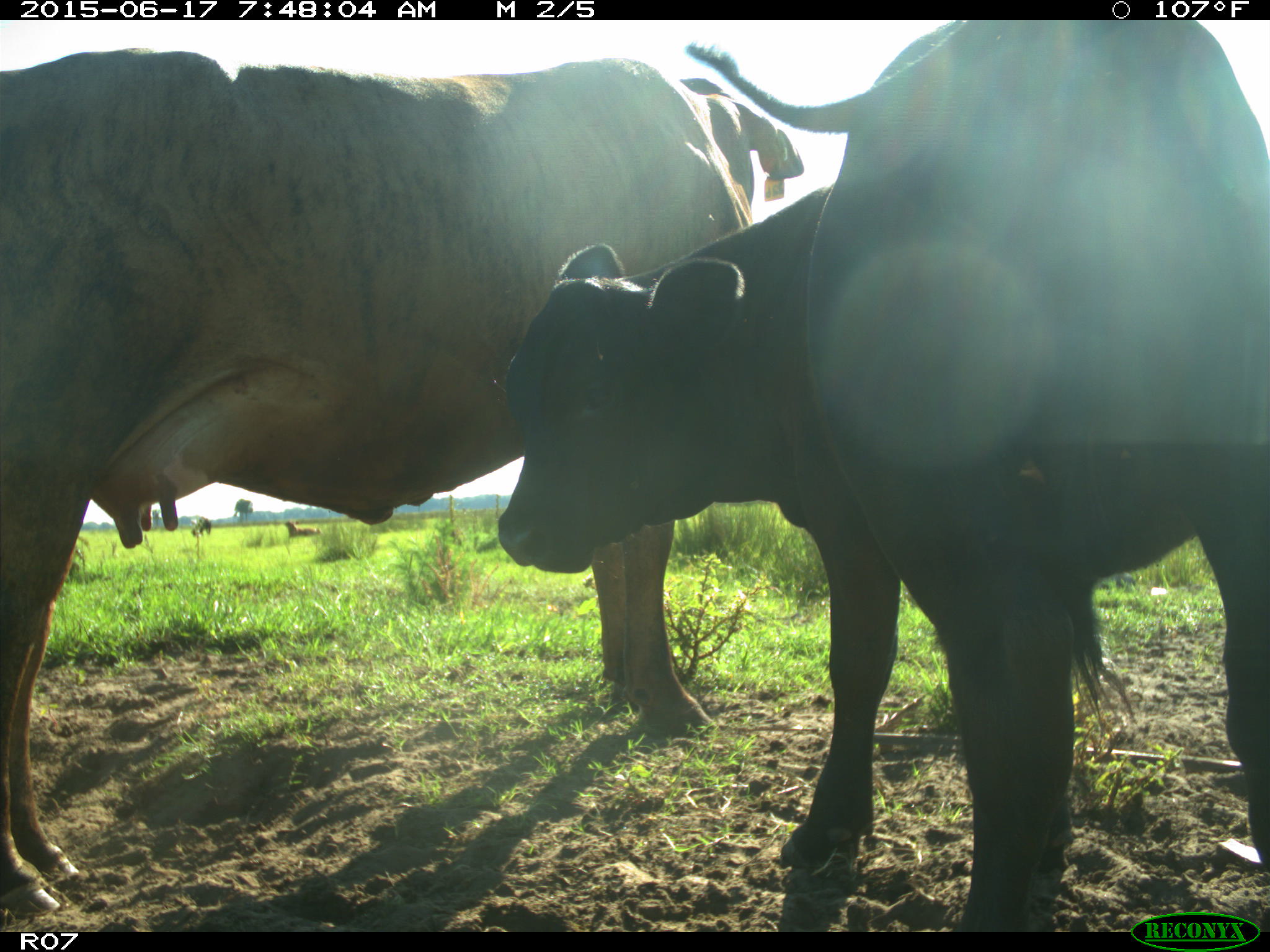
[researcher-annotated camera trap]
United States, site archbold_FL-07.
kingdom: Animalia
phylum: Chordata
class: Mammalia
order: Artiodactyla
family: Bovidae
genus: Bos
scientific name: Bos taurus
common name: domestic cow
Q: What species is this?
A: Bos taurus (domestic cow).